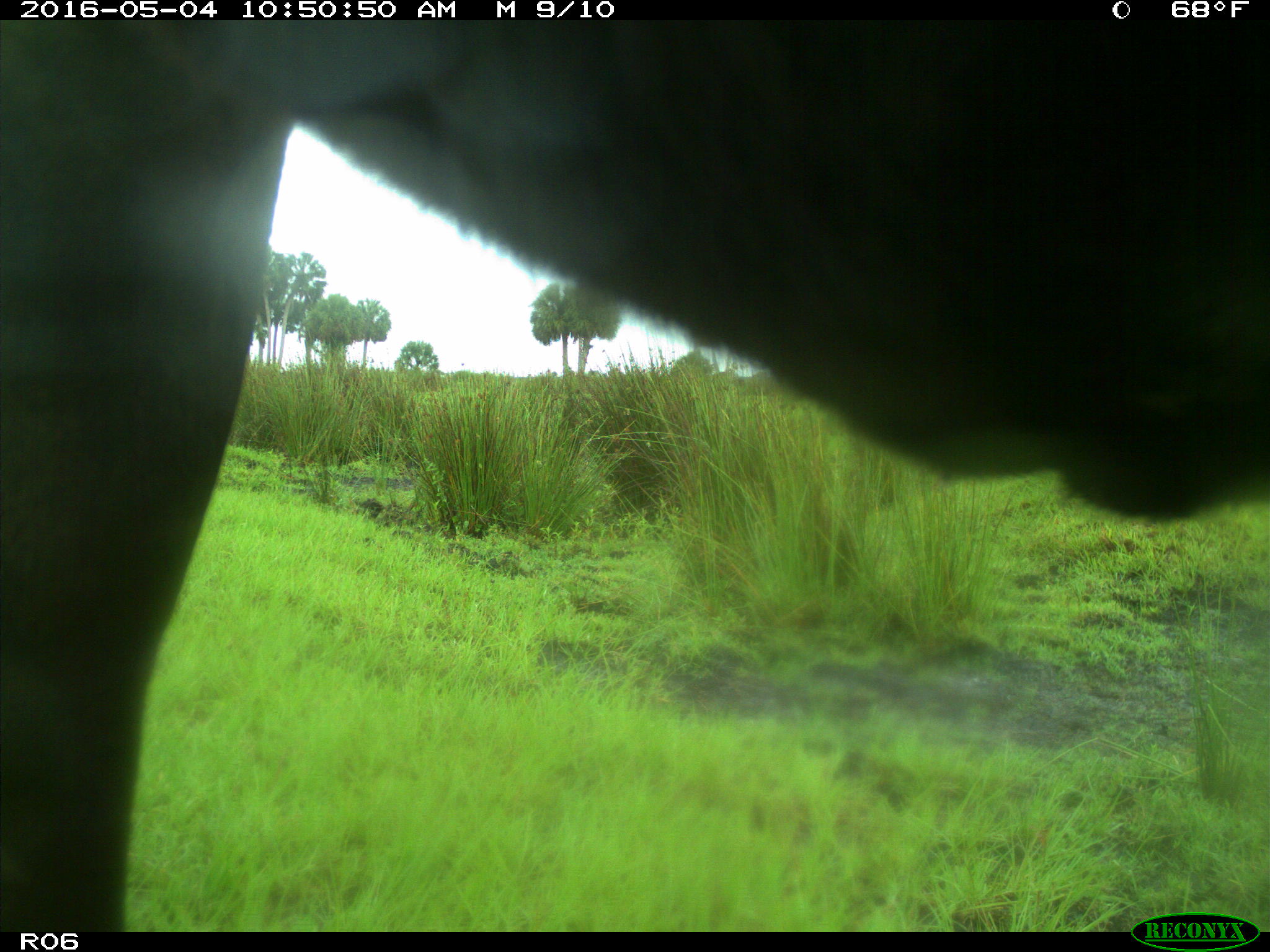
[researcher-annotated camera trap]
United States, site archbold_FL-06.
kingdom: Animalia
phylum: Chordata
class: Mammalia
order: Artiodactyla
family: Bovidae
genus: Bos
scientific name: Bos taurus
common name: domestic cow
Bos taurus (domestic cow).